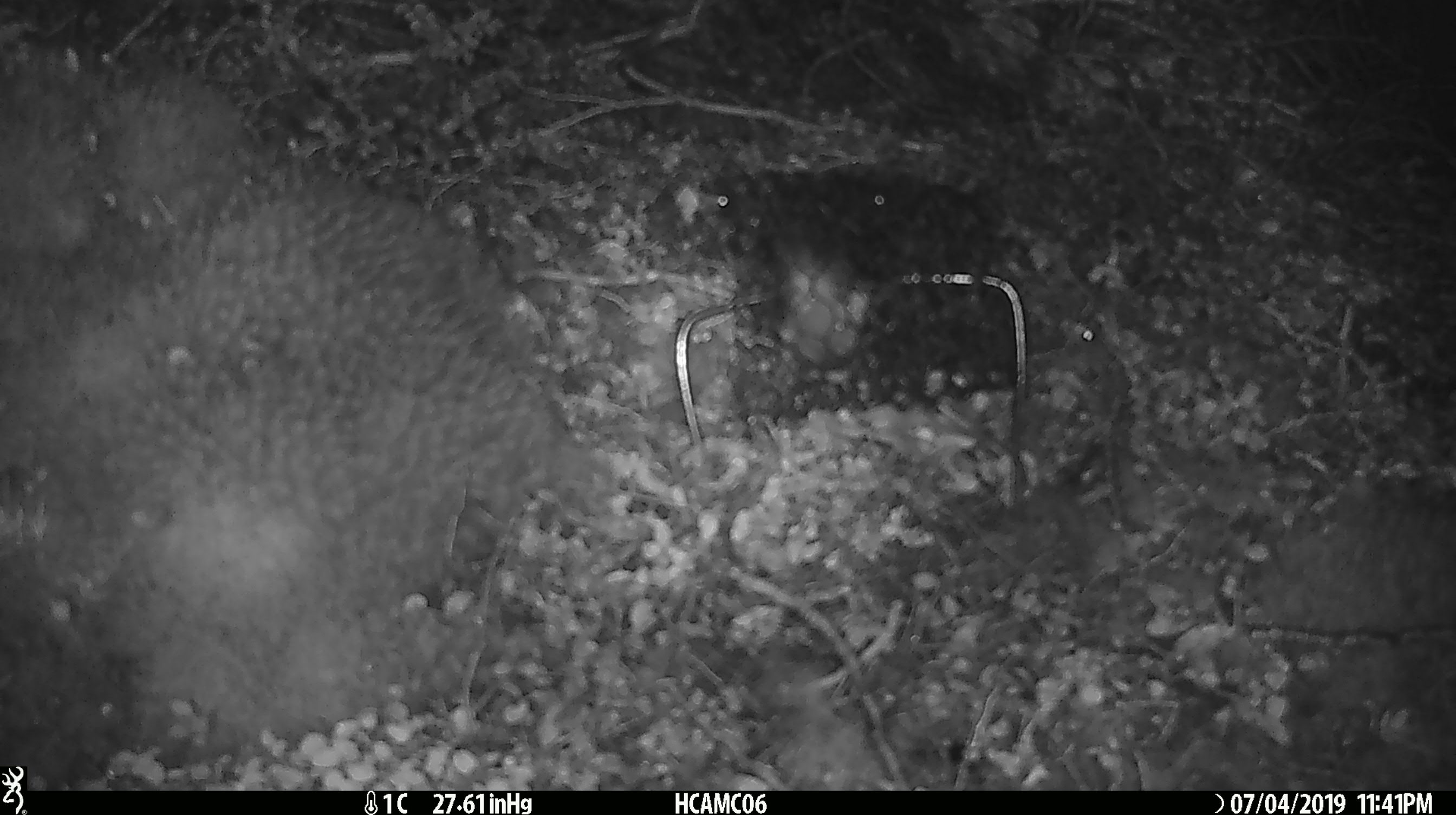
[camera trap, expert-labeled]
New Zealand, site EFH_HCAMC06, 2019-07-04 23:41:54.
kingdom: Animalia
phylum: Chordata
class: Mammalia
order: Rodentia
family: Muridae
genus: Mus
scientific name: Mus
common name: mouse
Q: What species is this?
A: Mouse (Mus).